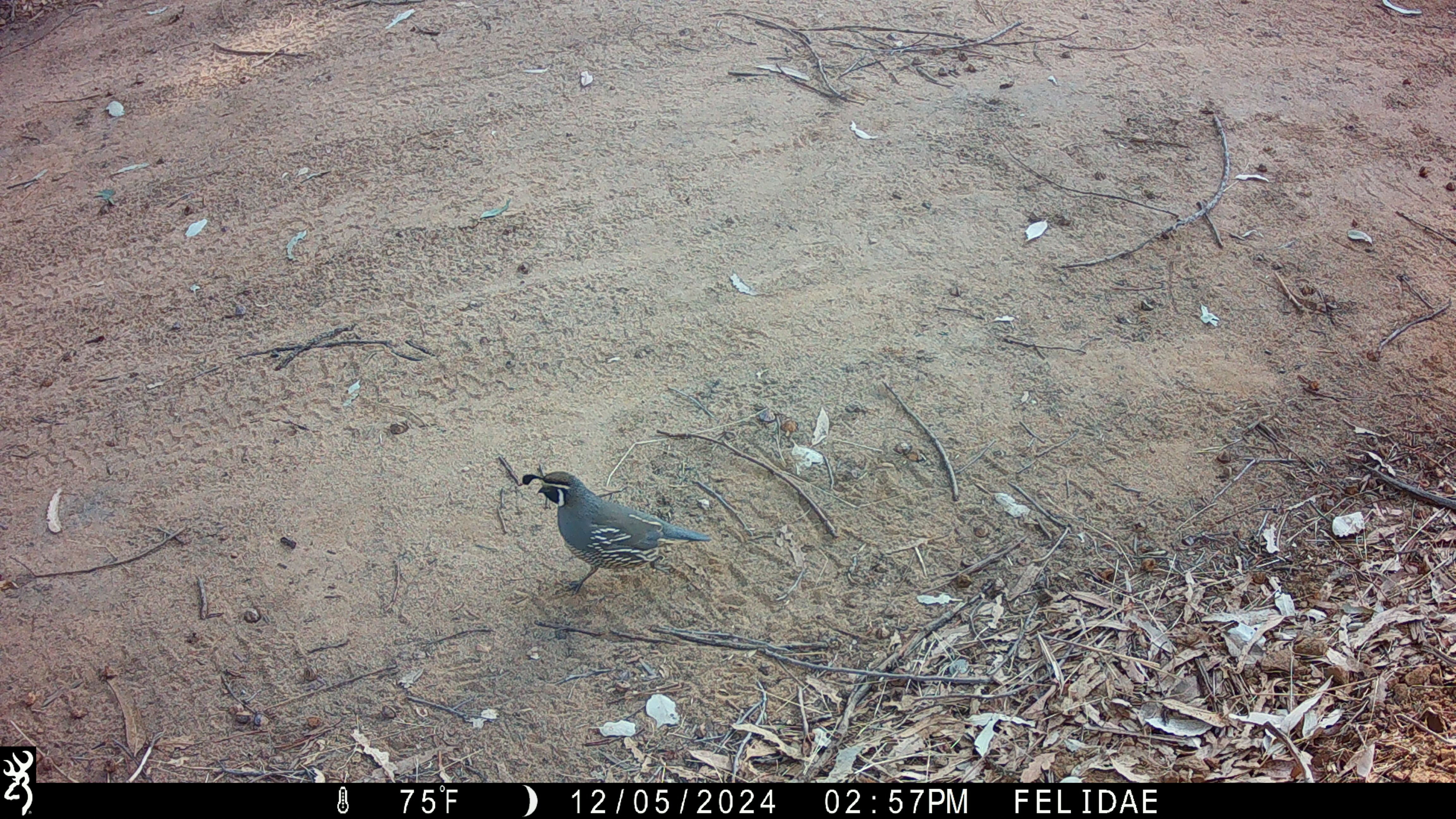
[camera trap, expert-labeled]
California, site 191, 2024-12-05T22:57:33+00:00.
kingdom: Animalia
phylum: Chordata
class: Aves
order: Galliformes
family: Odontophoridae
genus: Callipepla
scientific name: Callipepla californica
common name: california quail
California quail (Callipepla californica).